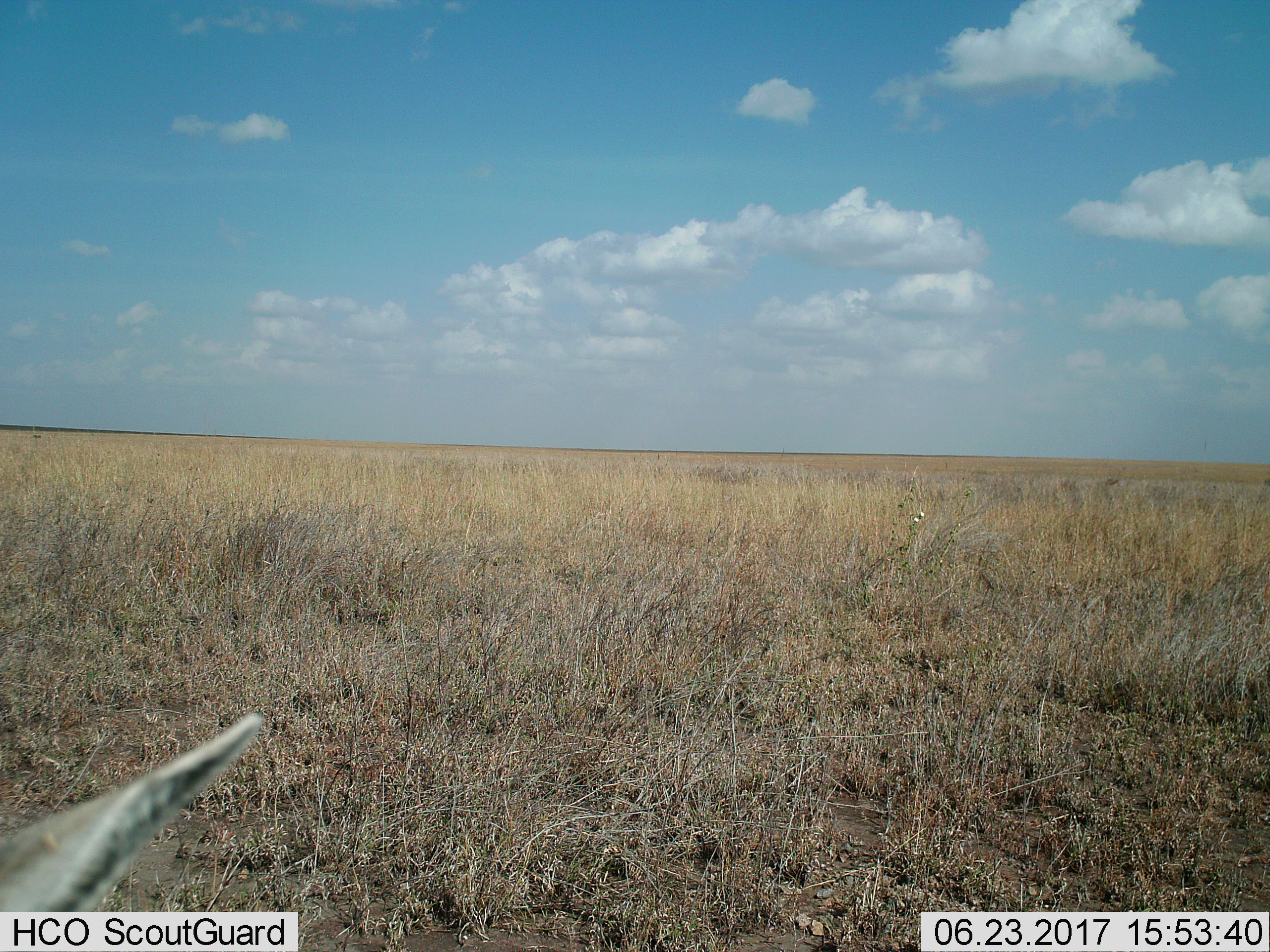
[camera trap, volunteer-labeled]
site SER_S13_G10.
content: unidentified animal